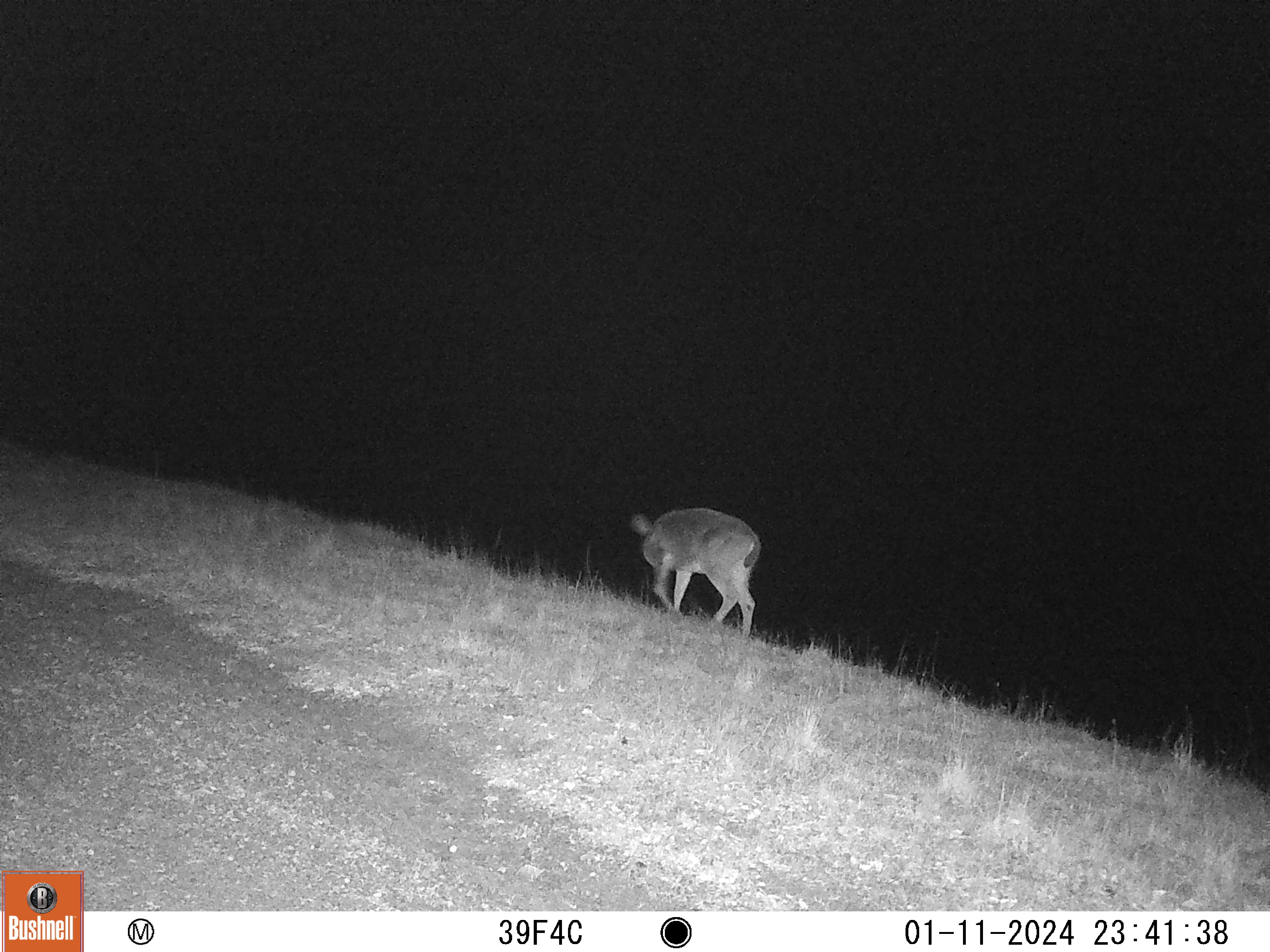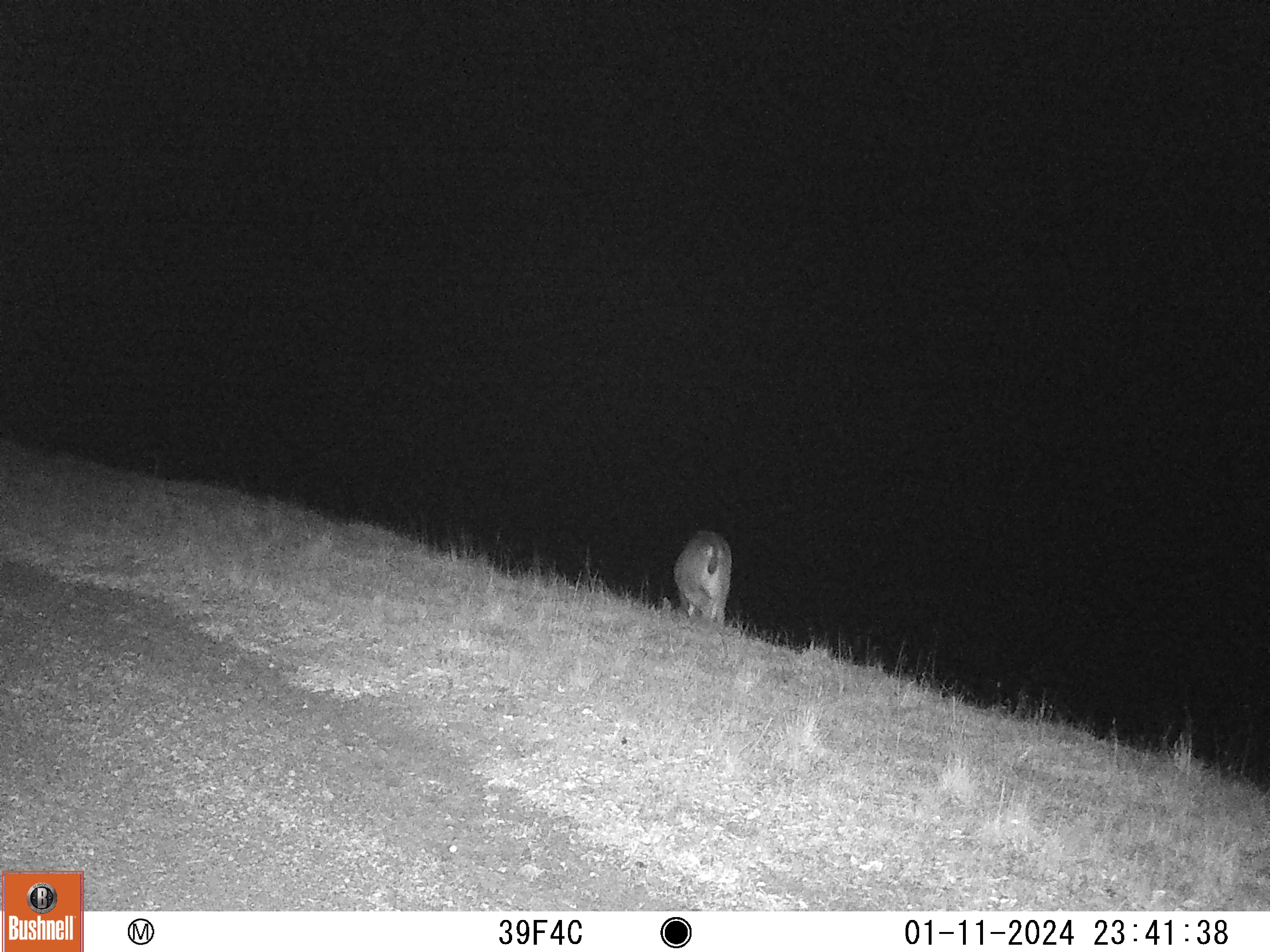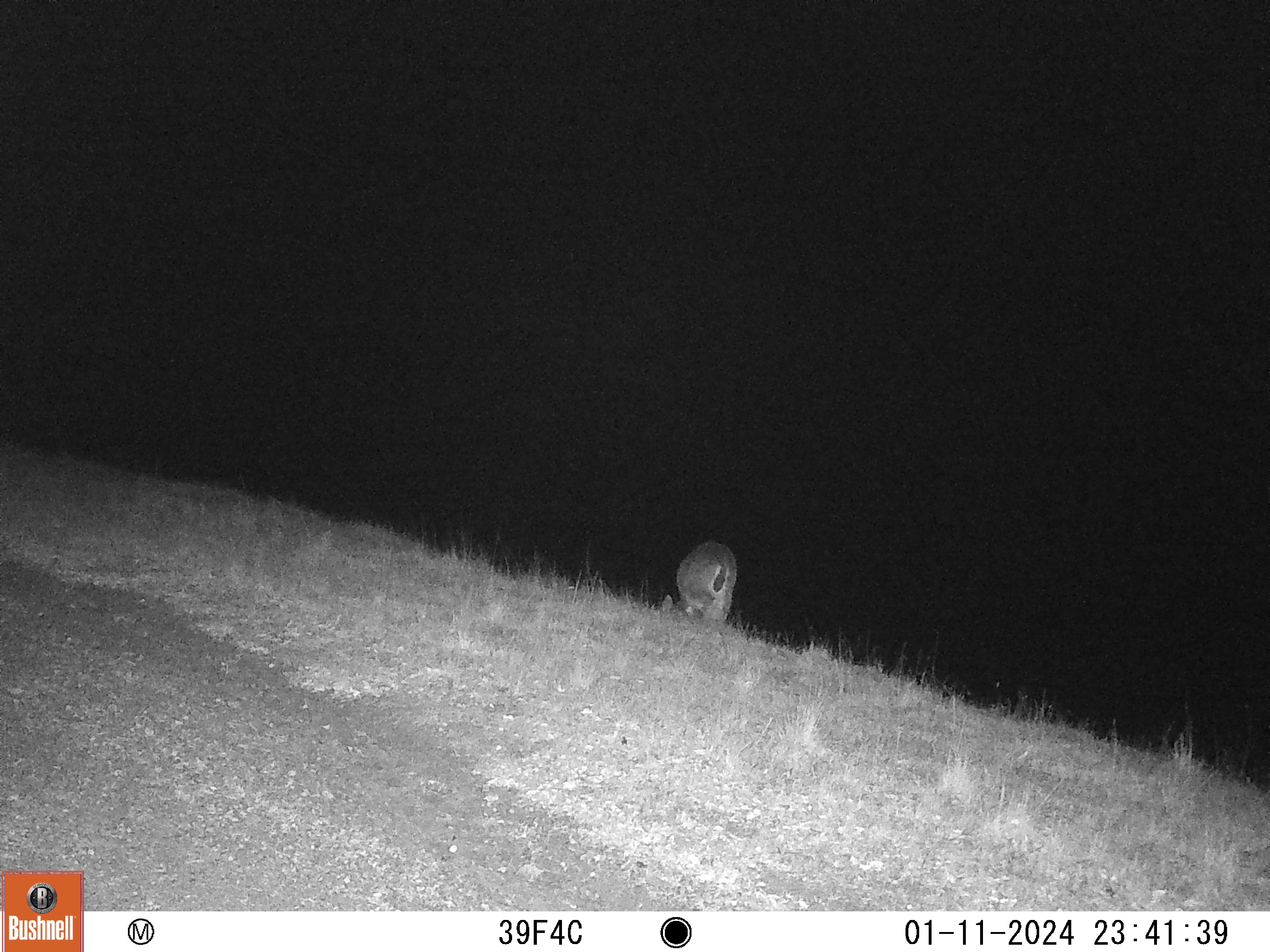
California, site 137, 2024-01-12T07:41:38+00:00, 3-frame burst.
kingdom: Animalia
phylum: Chordata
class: Mammalia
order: Artiodactyla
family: Cervidae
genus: Odocoileus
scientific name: Odocoileus hemionus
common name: mule deer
Mule deer (Odocoileus hemionus).